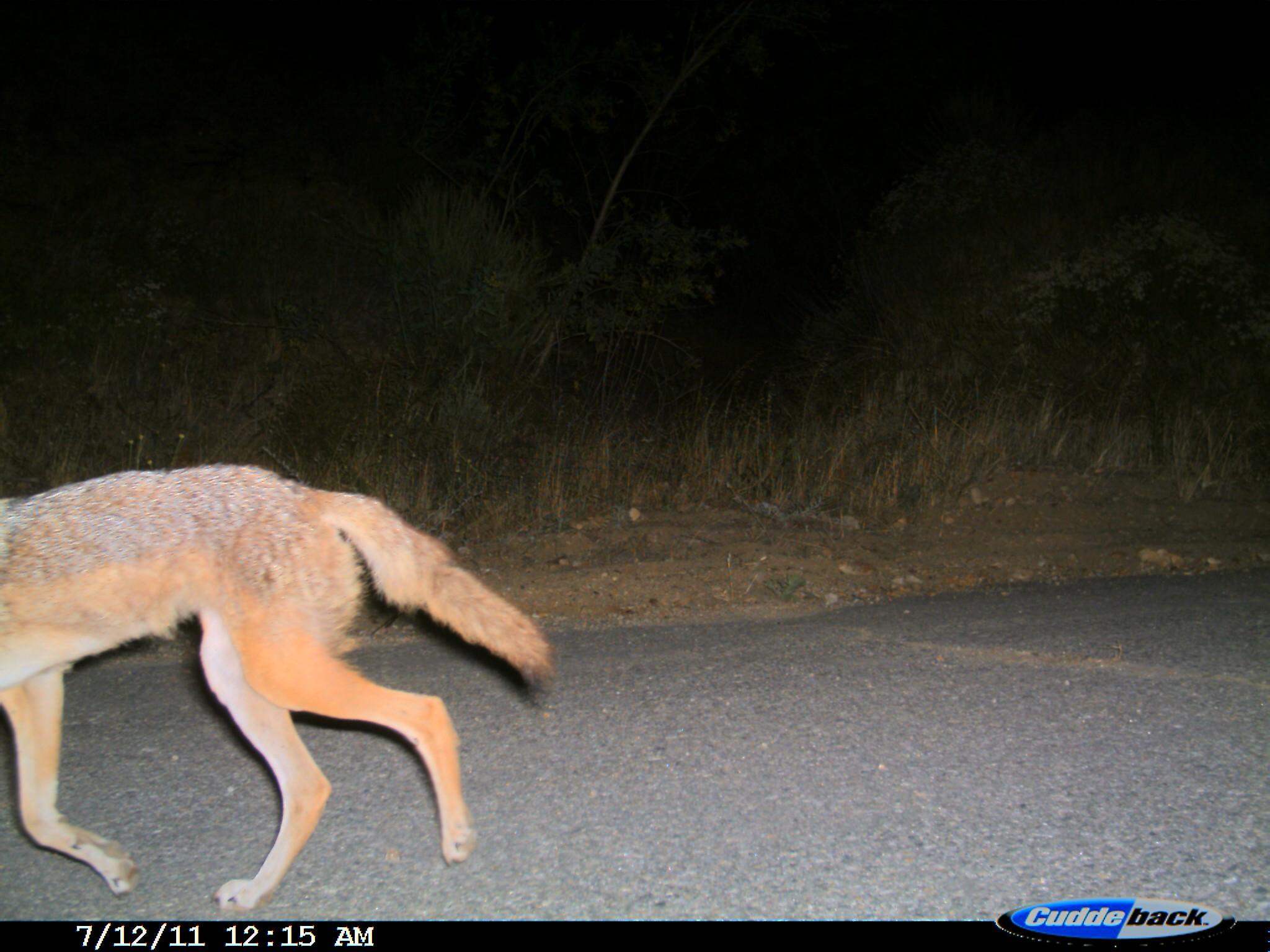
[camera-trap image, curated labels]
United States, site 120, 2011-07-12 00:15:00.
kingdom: Animalia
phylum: Chordata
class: Mammalia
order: Carnivora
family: Canidae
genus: Canis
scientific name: Canis latrans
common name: coyote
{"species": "coyote (Canis latrans)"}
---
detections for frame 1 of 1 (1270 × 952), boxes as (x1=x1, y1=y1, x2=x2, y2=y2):
coyote: (x1=2, y1=454, x2=562, y2=920)